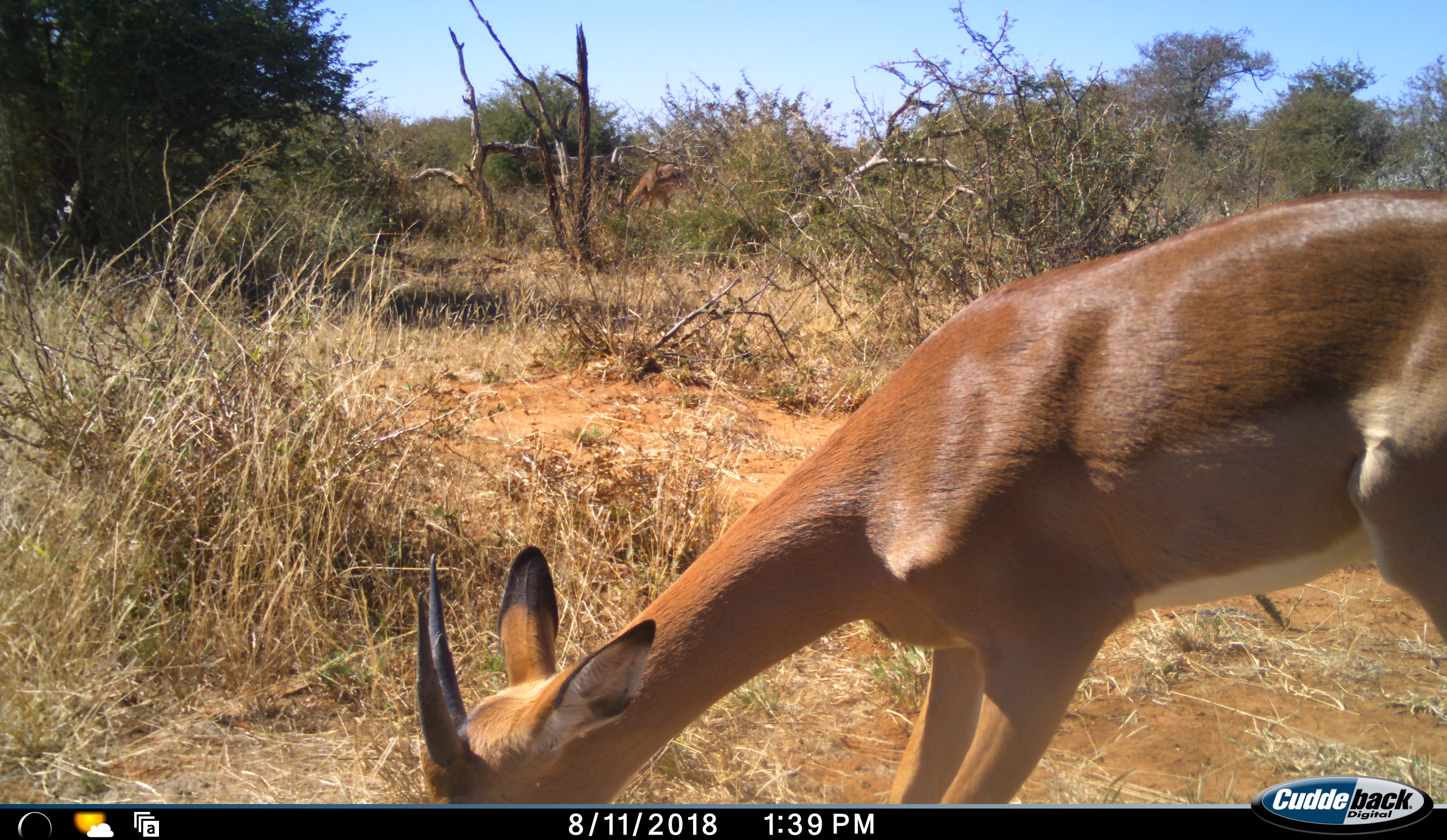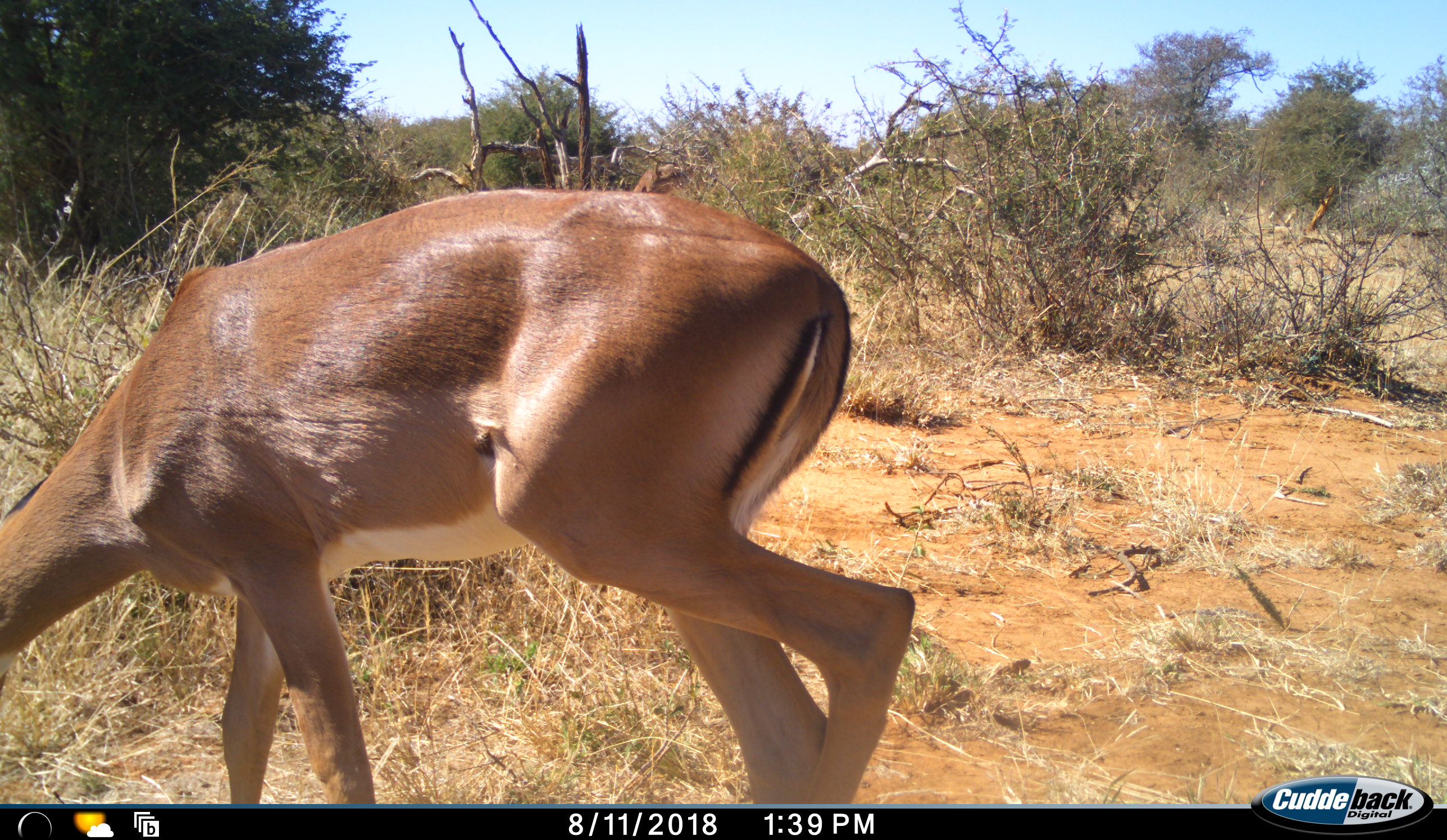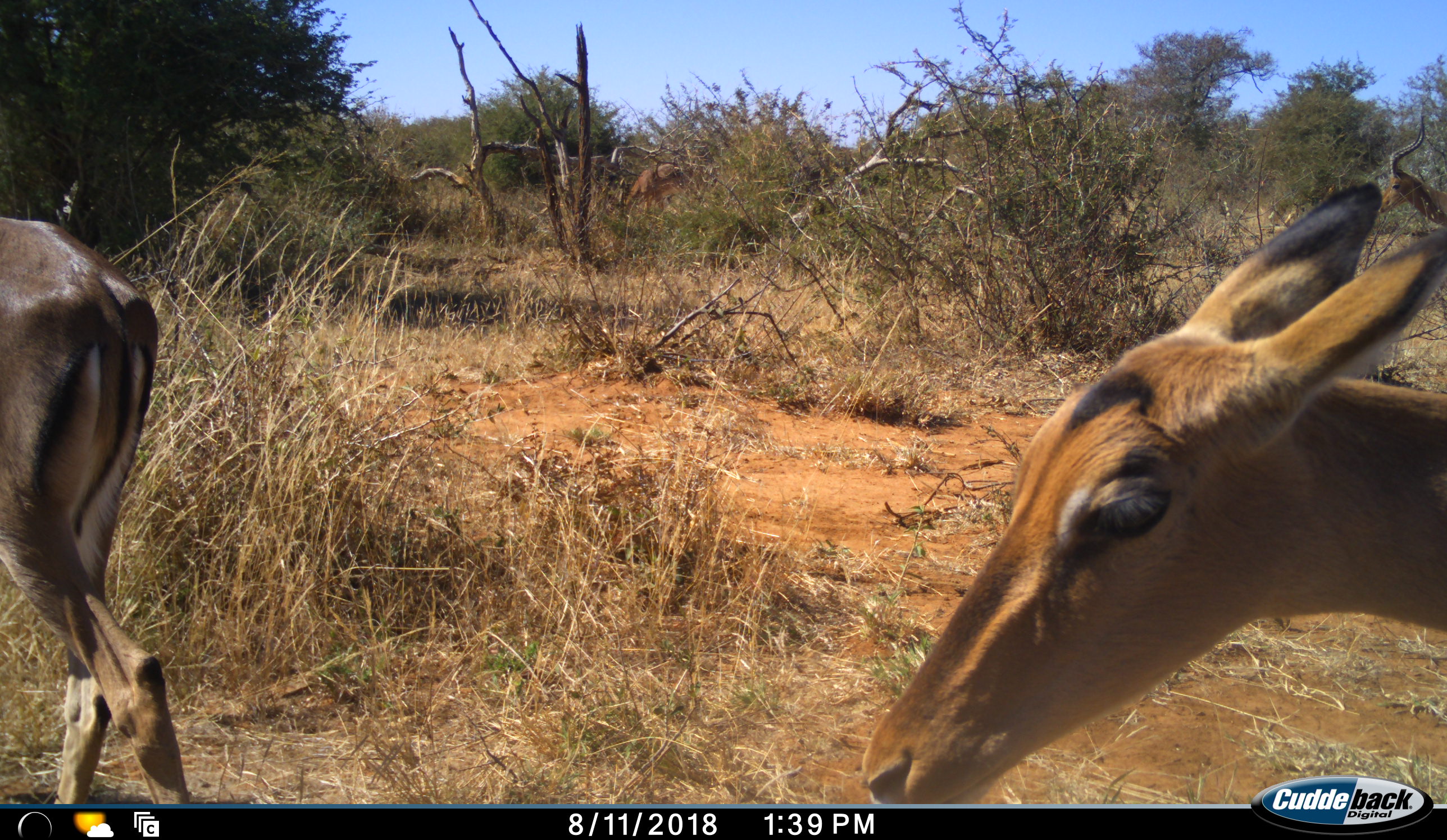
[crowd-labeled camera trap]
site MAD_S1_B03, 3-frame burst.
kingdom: Animalia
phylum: Chordata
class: Mammalia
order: Artiodactyla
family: Bovidae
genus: Aepyceros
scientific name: Aepyceros melampus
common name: impala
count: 2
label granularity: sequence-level